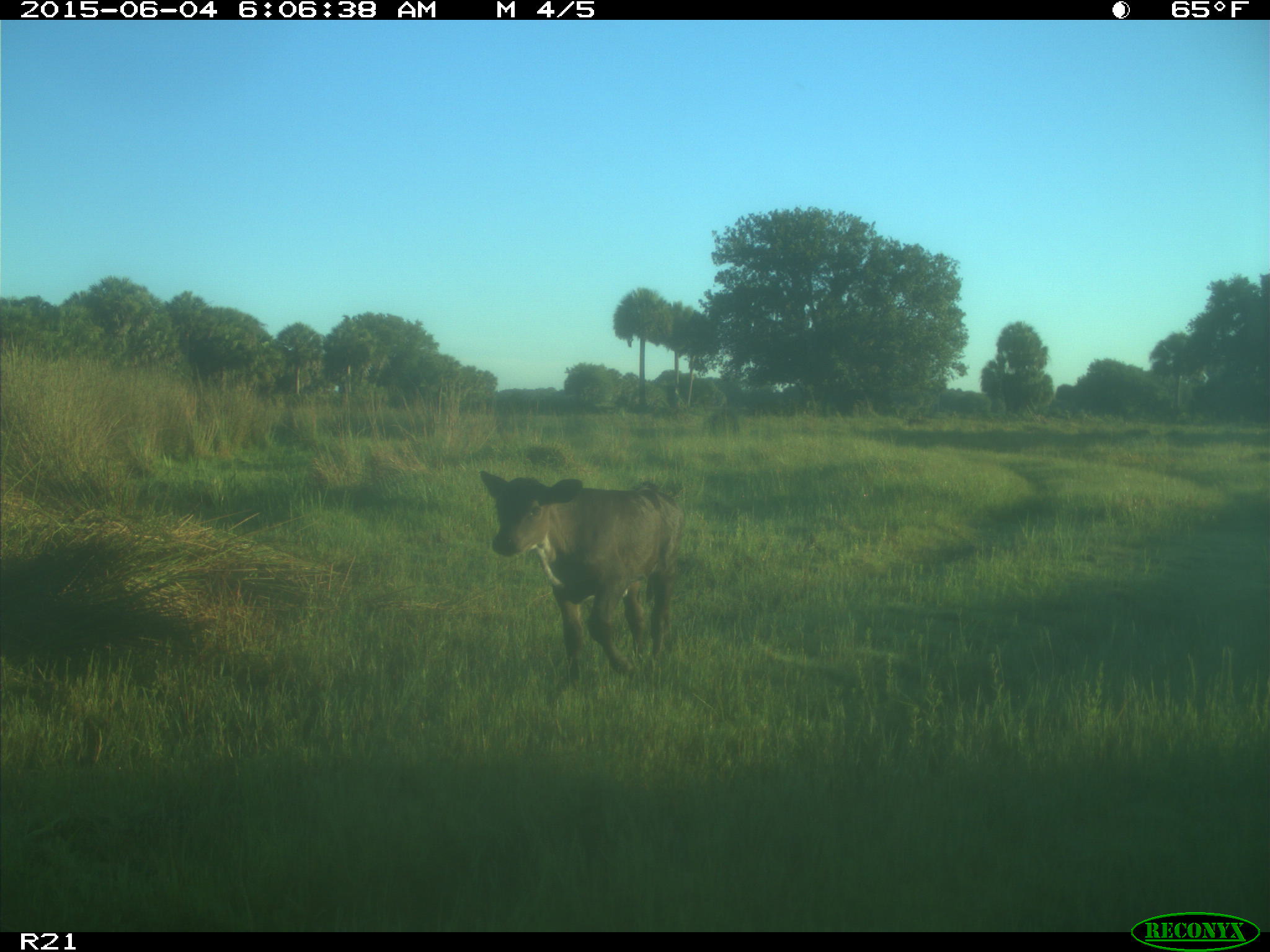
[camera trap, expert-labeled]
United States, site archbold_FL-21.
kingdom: Animalia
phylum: Chordata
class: Mammalia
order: Artiodactyla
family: Bovidae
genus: Bos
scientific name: Bos taurus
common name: domestic cow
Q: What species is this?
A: Bos taurus (domestic cow).